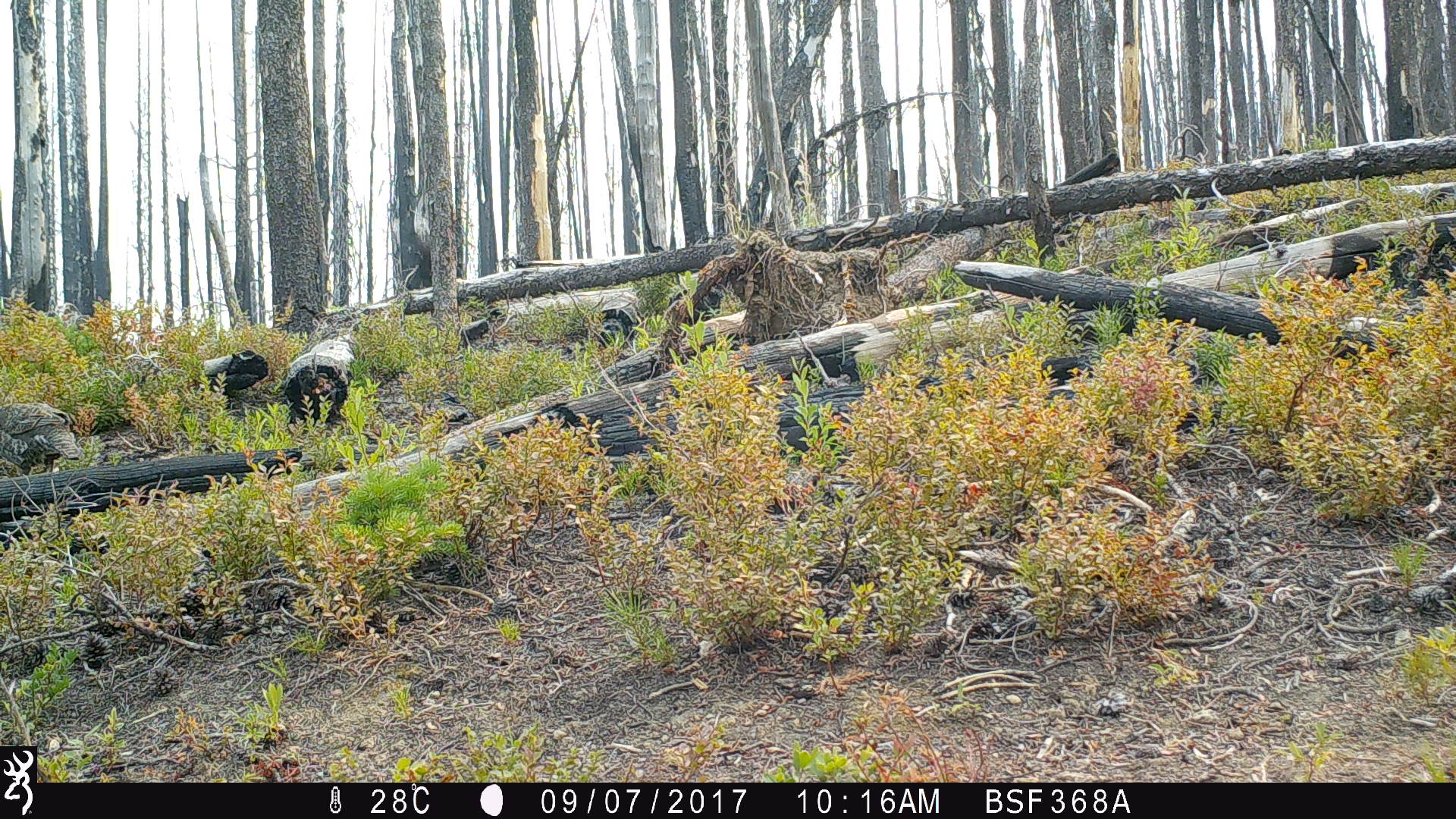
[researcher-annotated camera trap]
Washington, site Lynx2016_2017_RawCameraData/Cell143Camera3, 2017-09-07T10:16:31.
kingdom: Animalia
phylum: Chordata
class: Aves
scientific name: Aves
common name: birds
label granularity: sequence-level